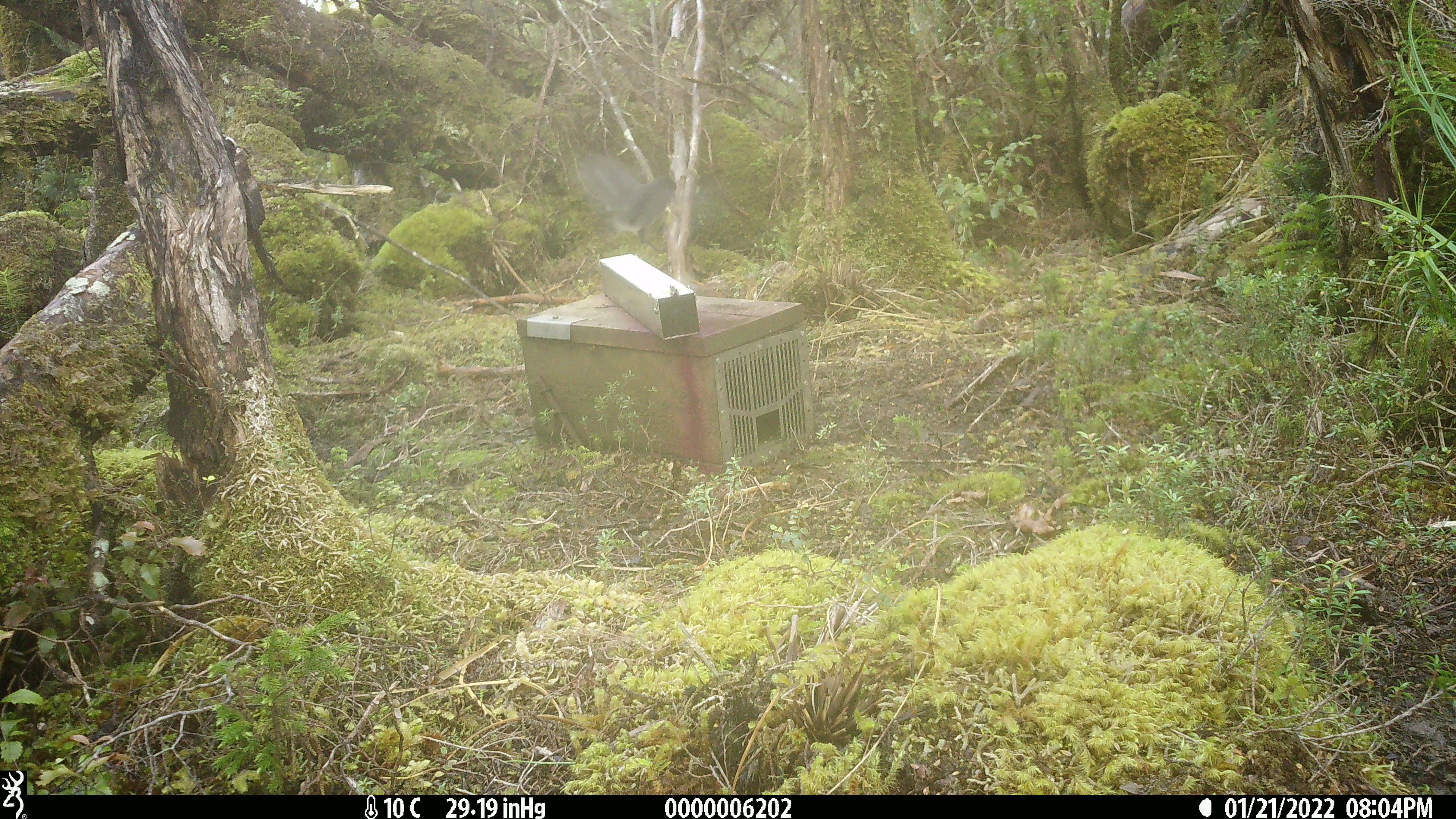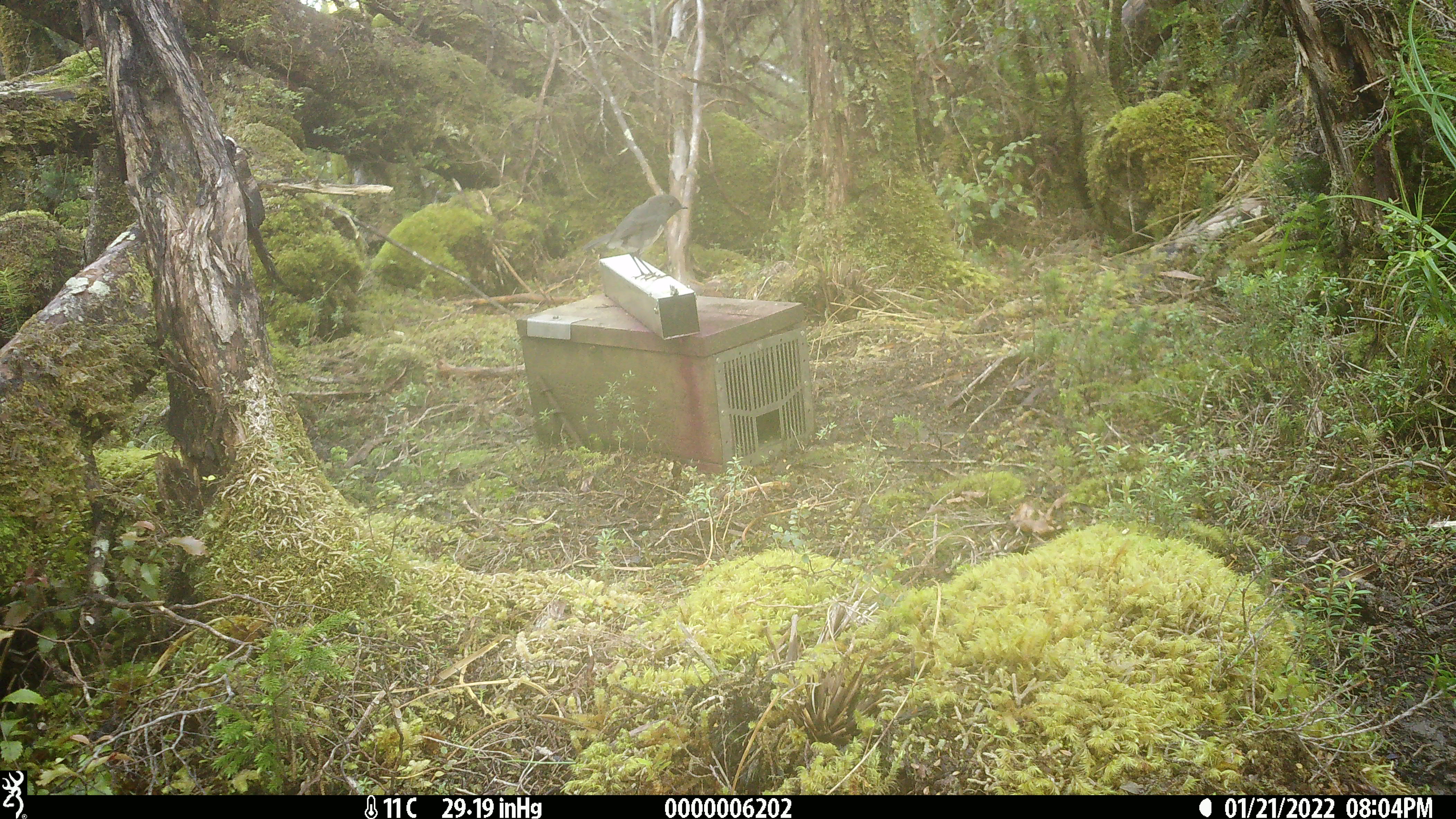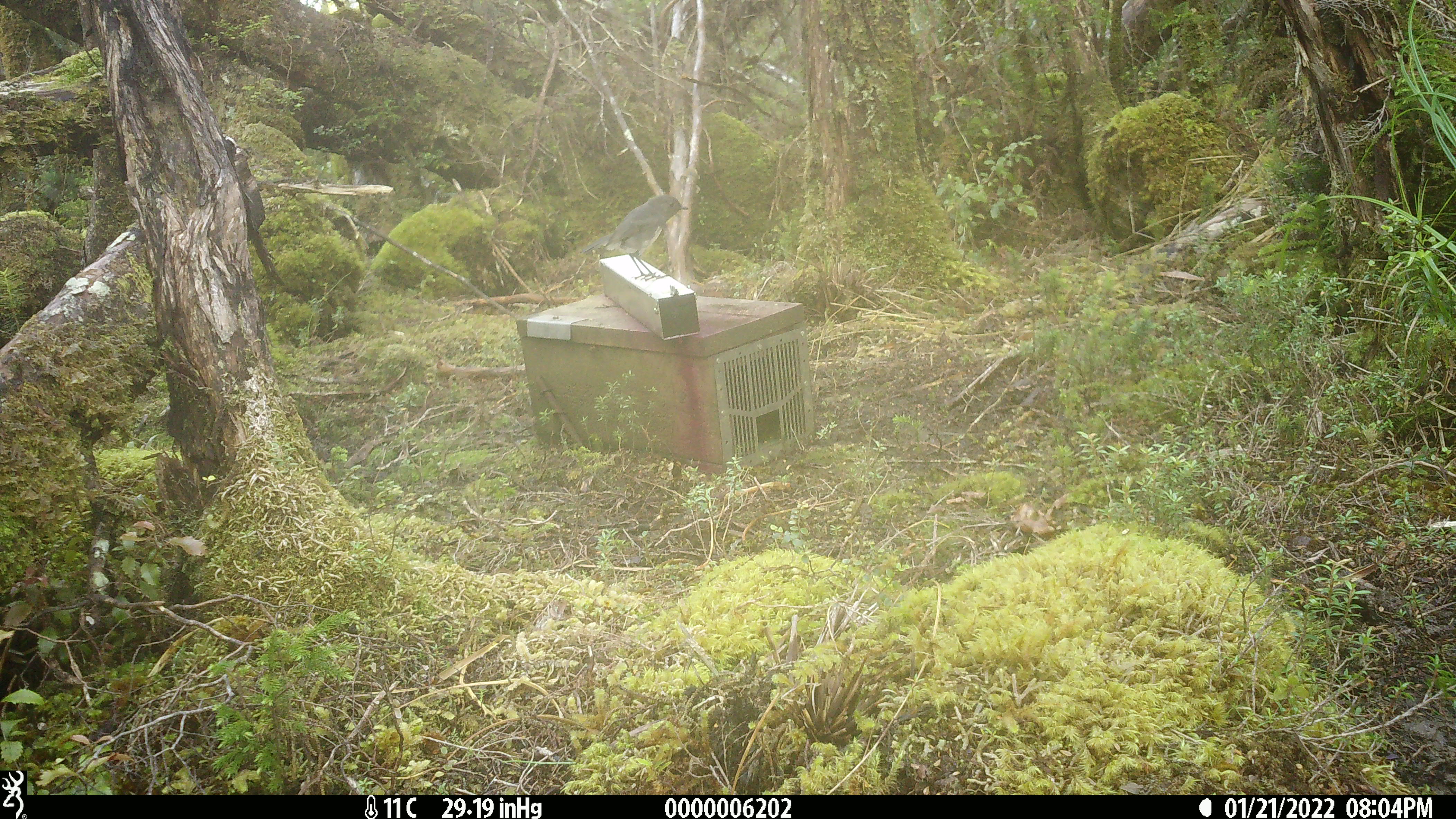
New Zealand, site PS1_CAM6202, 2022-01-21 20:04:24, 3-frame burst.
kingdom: Animalia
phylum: Chordata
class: Aves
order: Passeriformes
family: Petroicidae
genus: Petroica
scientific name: Petroica australis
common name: new zealand robin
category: robin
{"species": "robin (new zealand robin) (Petroica australis)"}